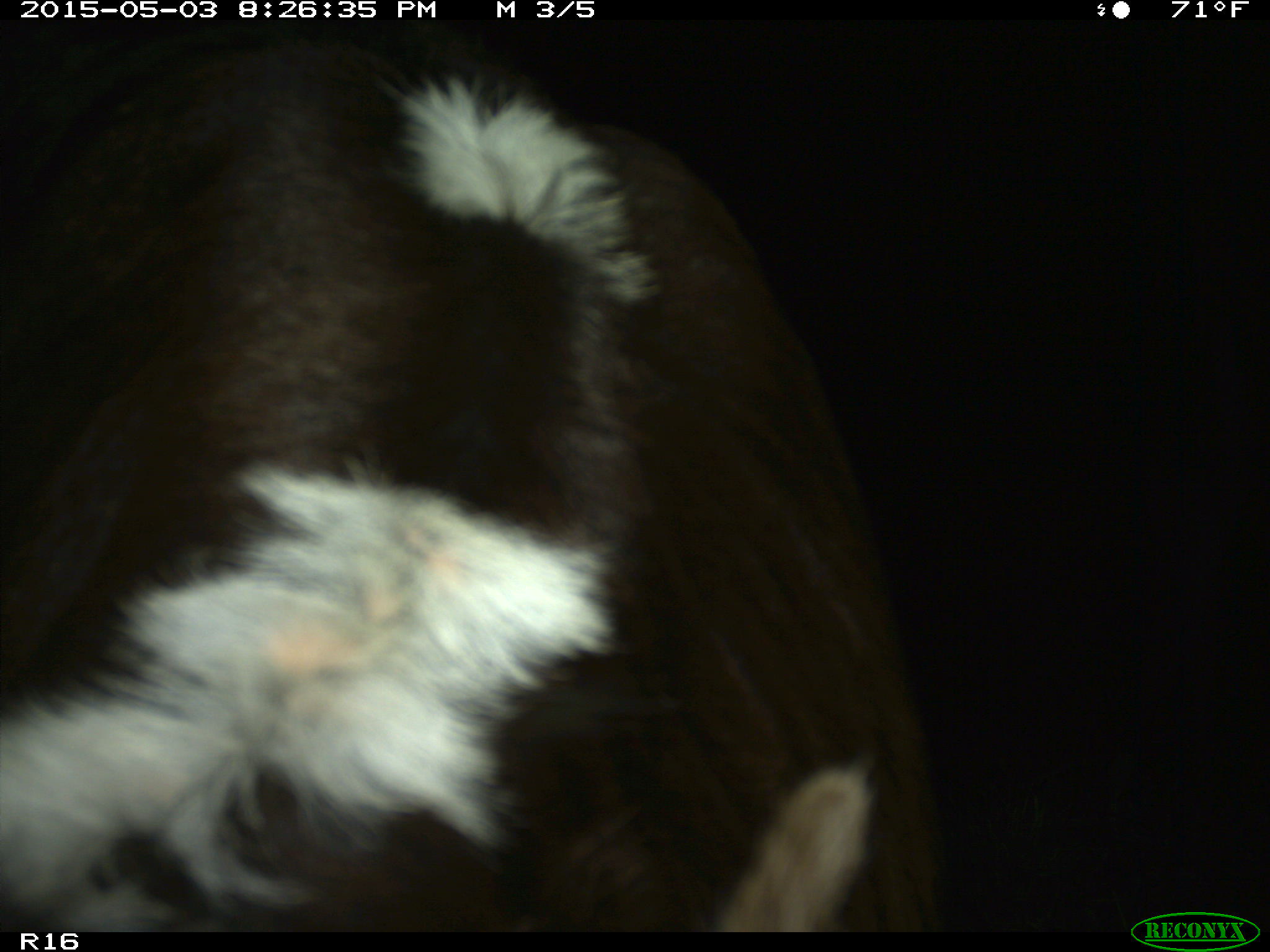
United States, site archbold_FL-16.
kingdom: Animalia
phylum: Chordata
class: Mammalia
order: Artiodactyla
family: Bovidae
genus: Bos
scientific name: Bos taurus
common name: domestic cow